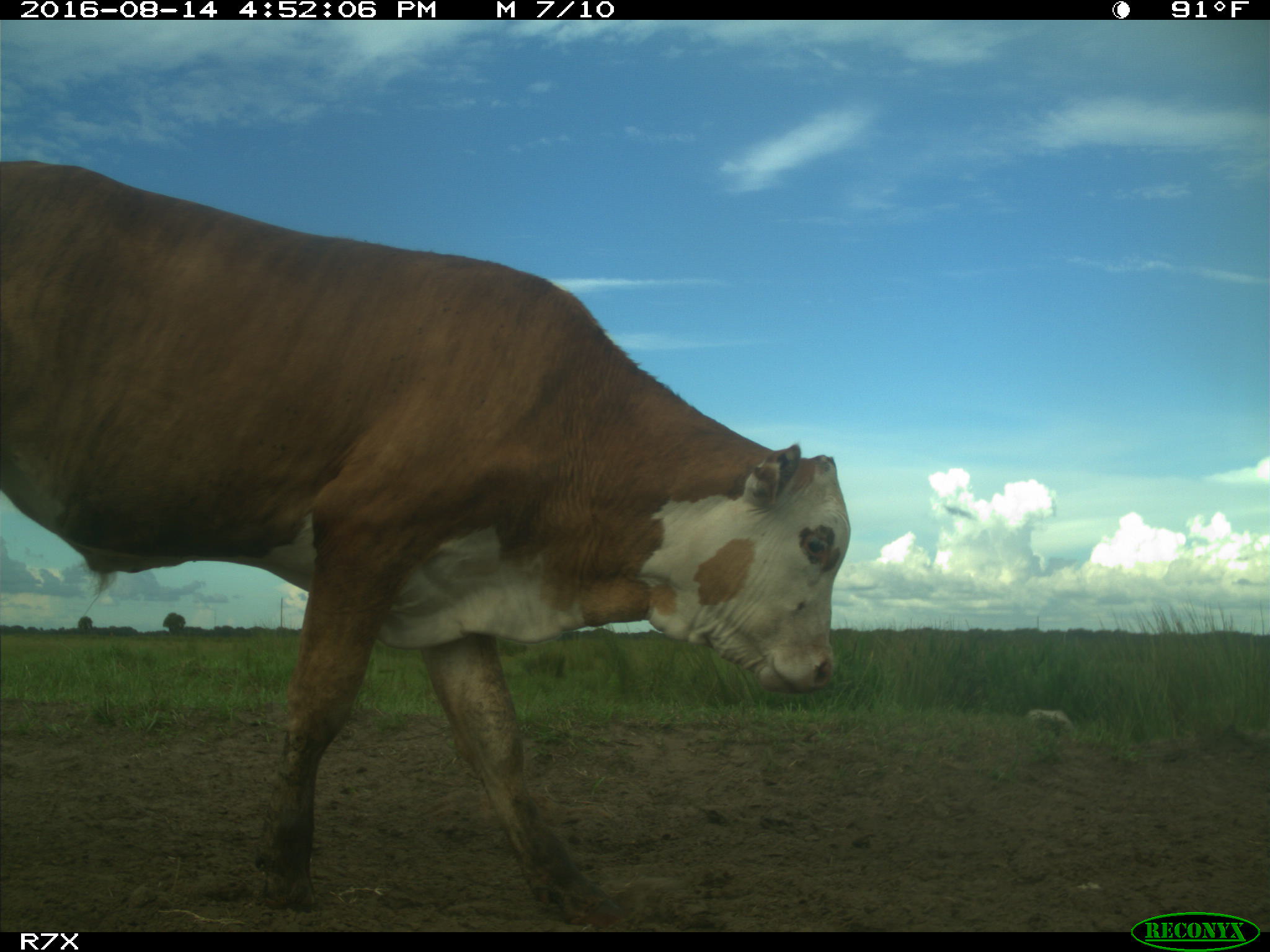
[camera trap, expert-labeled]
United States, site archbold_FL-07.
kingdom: Animalia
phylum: Chordata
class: Mammalia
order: Artiodactyla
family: Bovidae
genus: Bos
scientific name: Bos taurus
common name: domestic cow